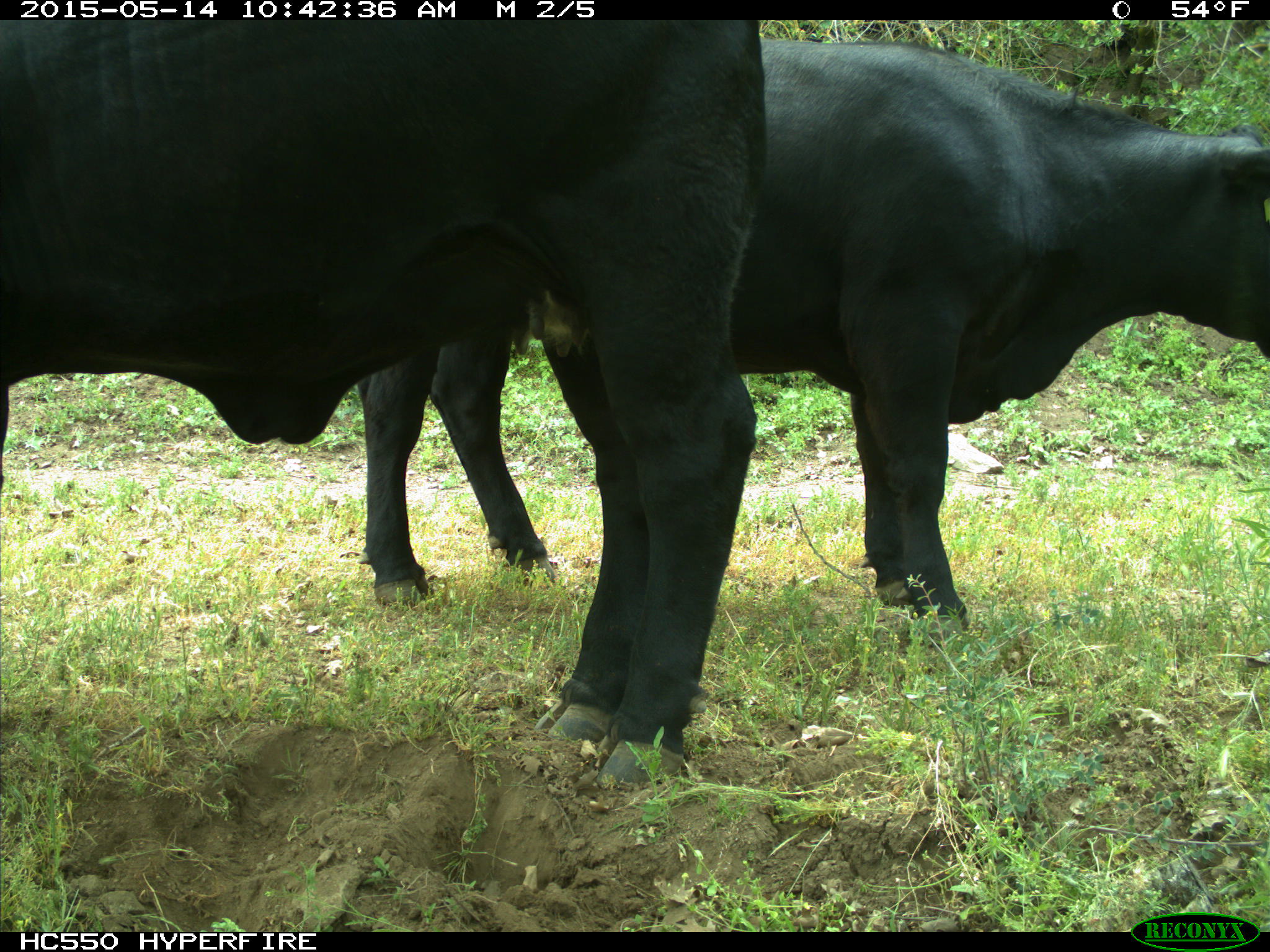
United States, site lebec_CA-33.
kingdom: Animalia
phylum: Chordata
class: Mammalia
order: Artiodactyla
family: Bovidae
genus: Bos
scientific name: Bos taurus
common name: domestic cow